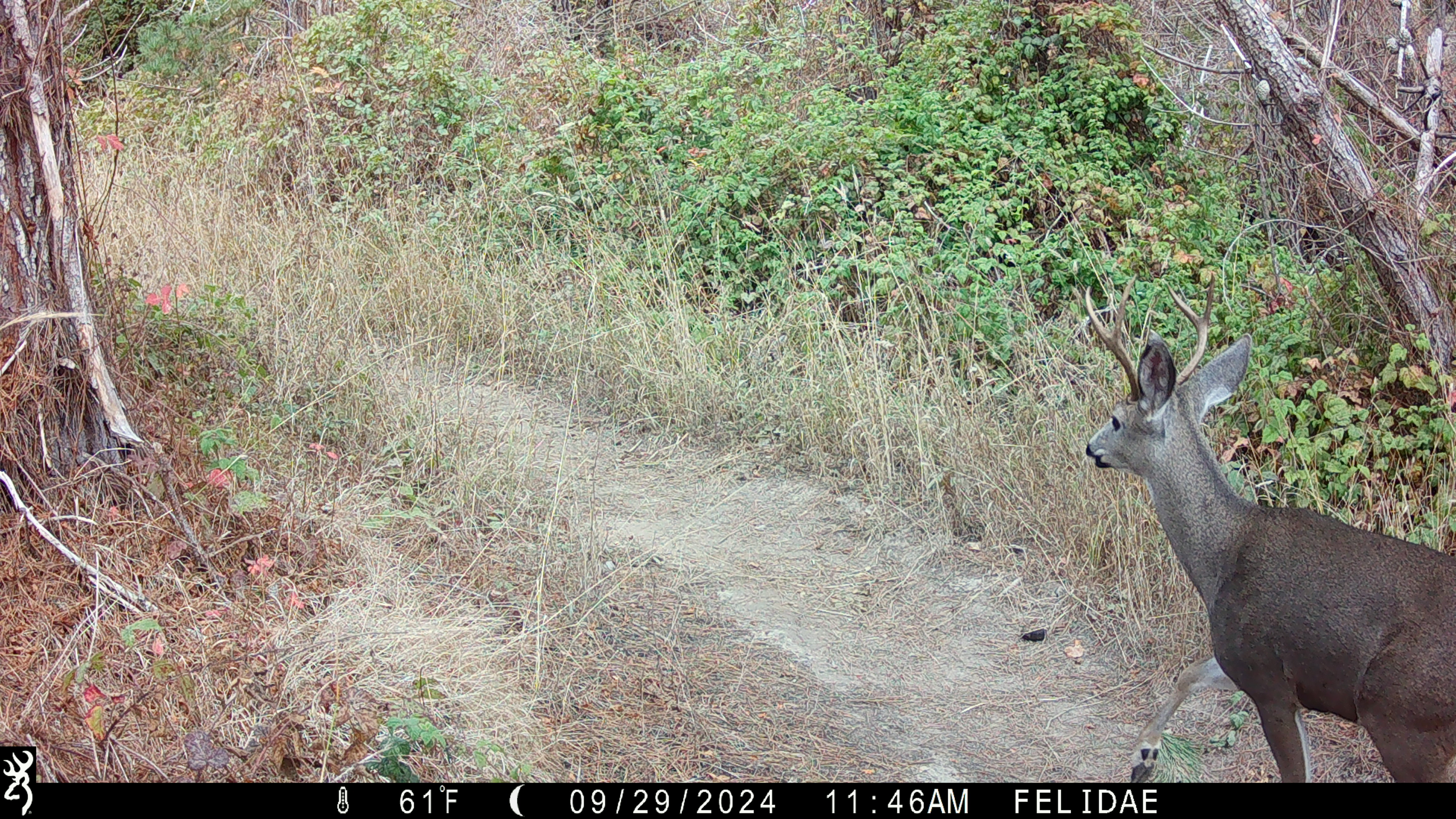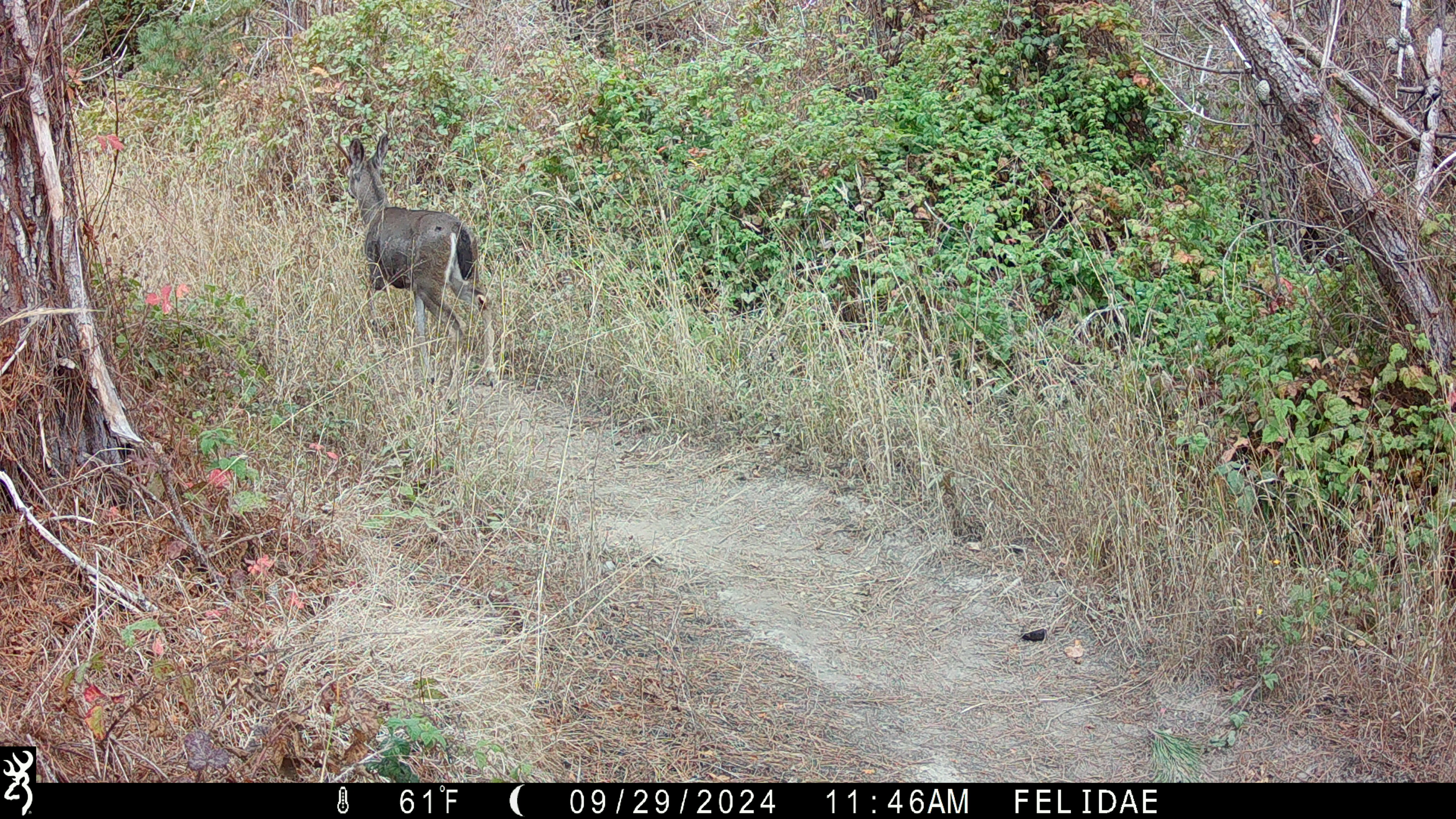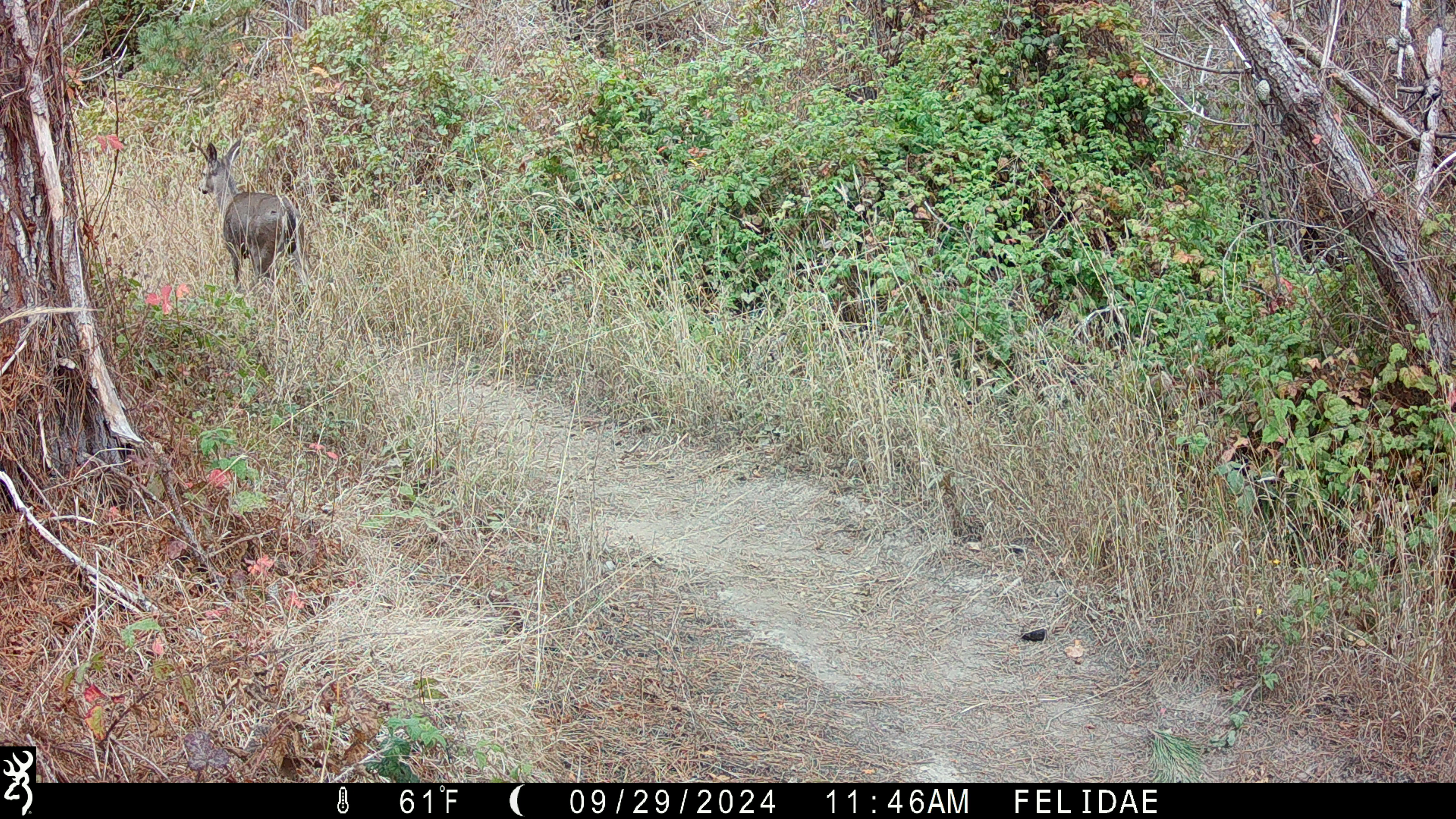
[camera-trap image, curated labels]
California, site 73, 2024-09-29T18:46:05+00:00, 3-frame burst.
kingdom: Animalia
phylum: Chordata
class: Mammalia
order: Artiodactyla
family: Cervidae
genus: Odocoileus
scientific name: Odocoileus hemionus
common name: mule deer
Mule deer (Odocoileus hemionus).